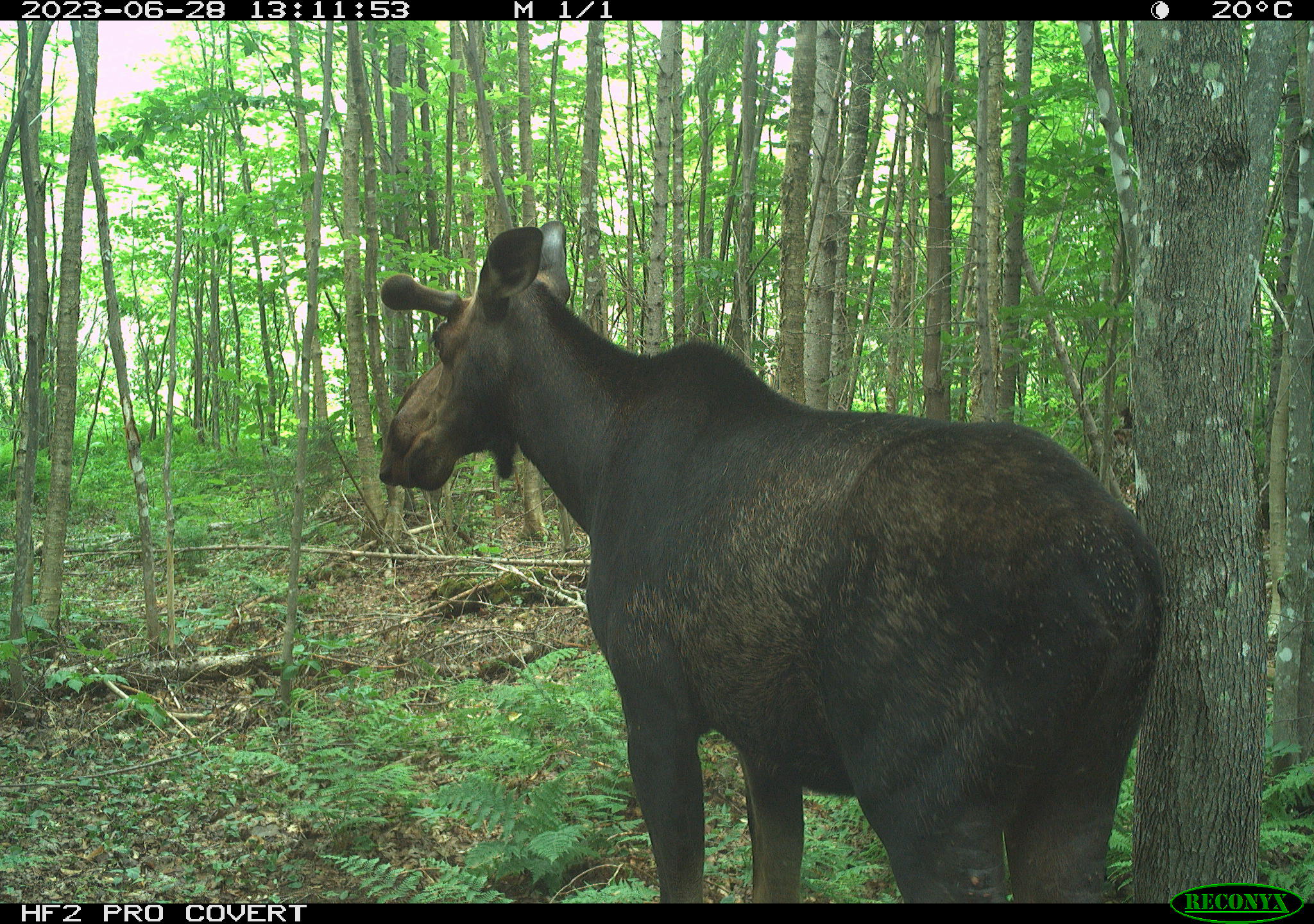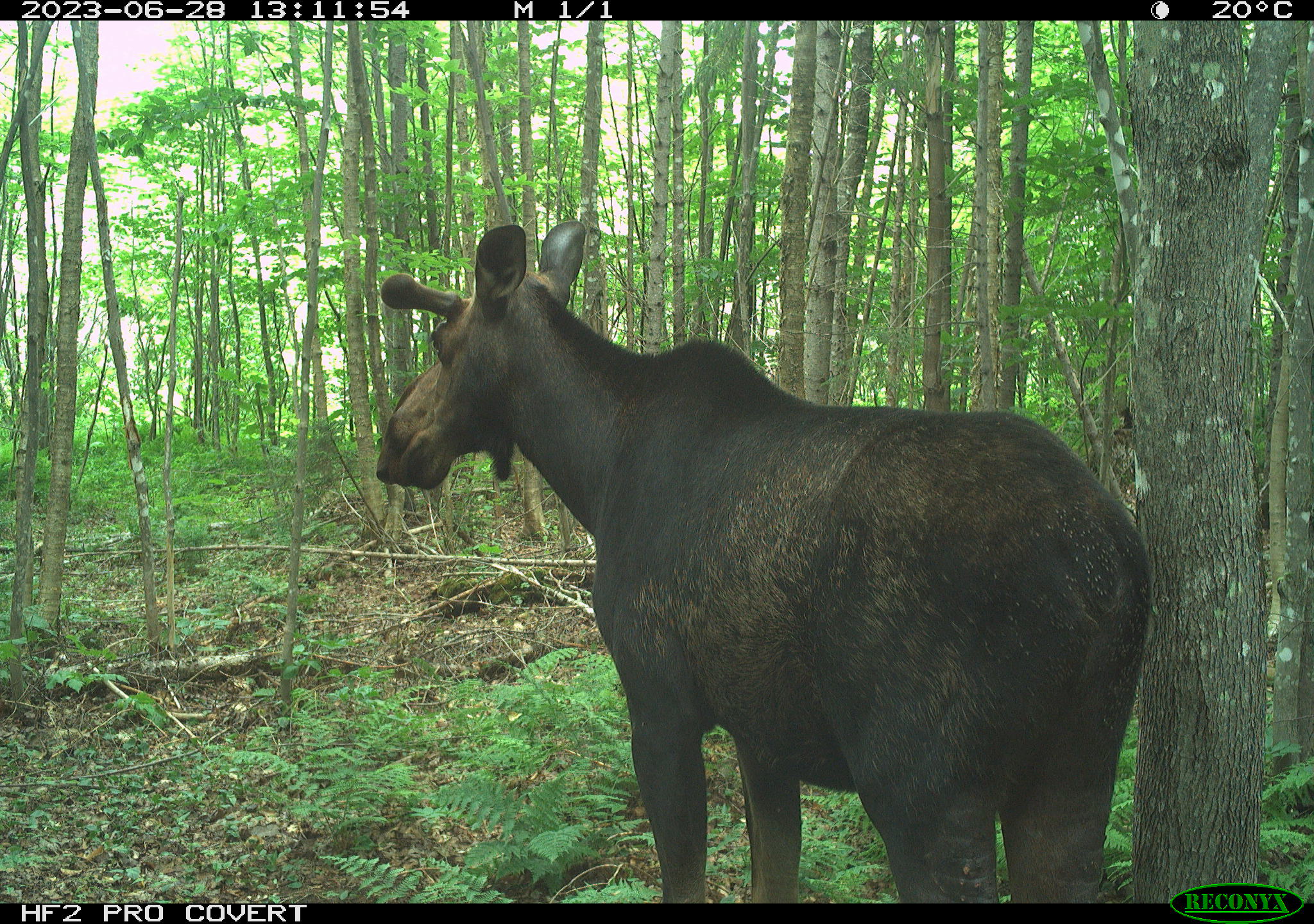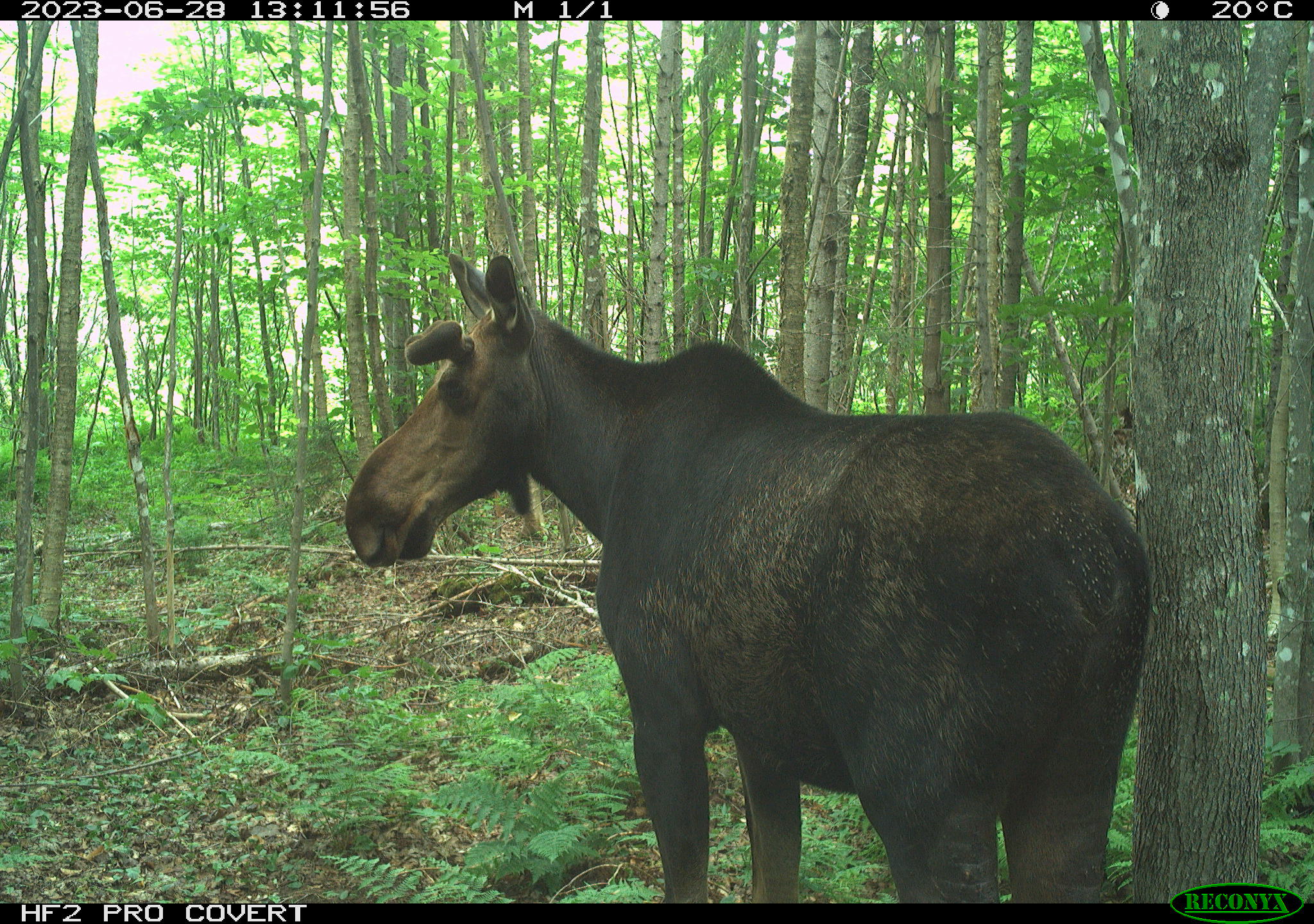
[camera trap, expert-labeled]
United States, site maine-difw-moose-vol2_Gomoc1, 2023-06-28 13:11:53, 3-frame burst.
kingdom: Animalia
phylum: Chordata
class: Mammalia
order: Artiodactyla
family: Cervidae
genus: Alces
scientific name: Alces alces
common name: moose